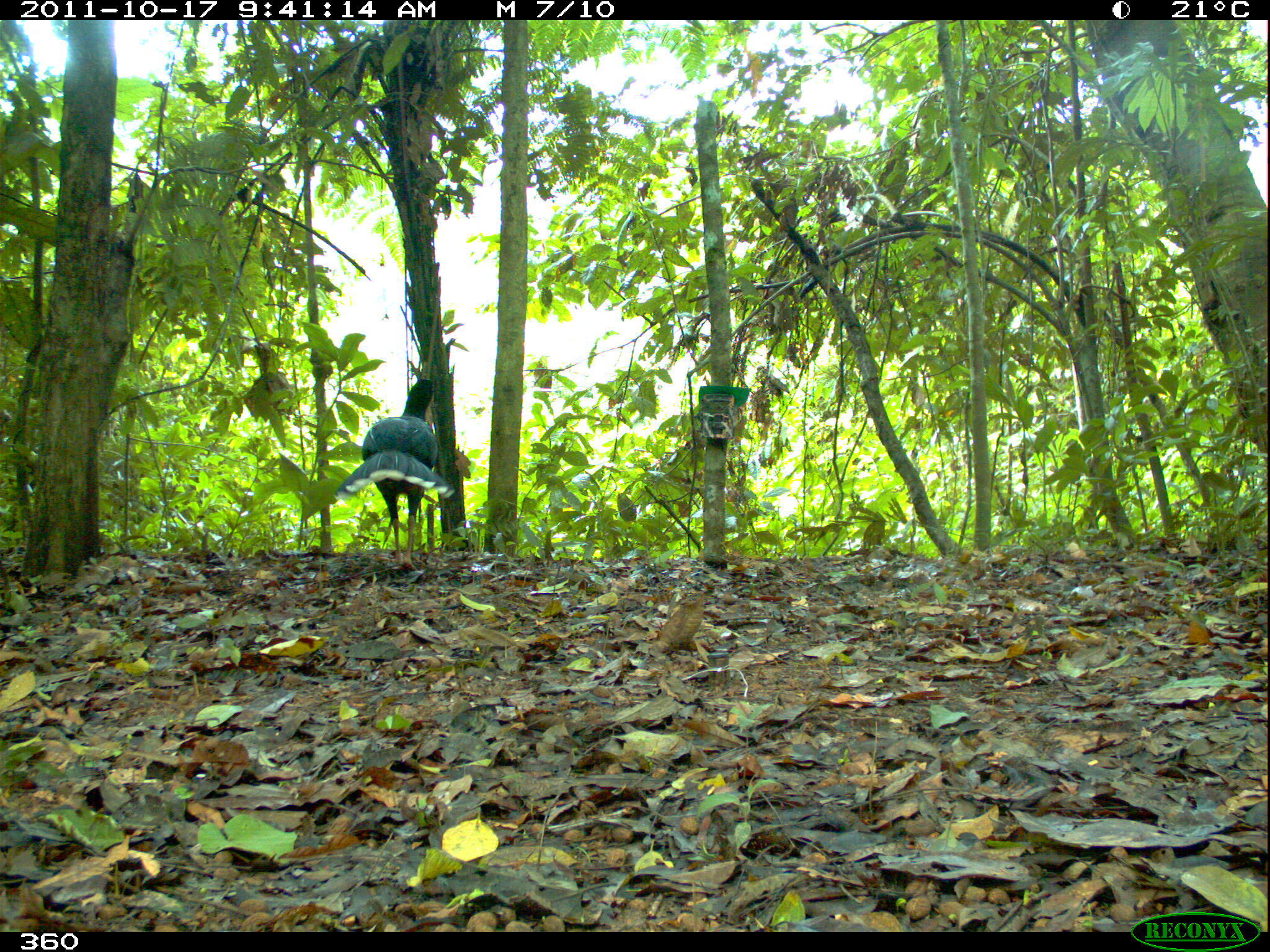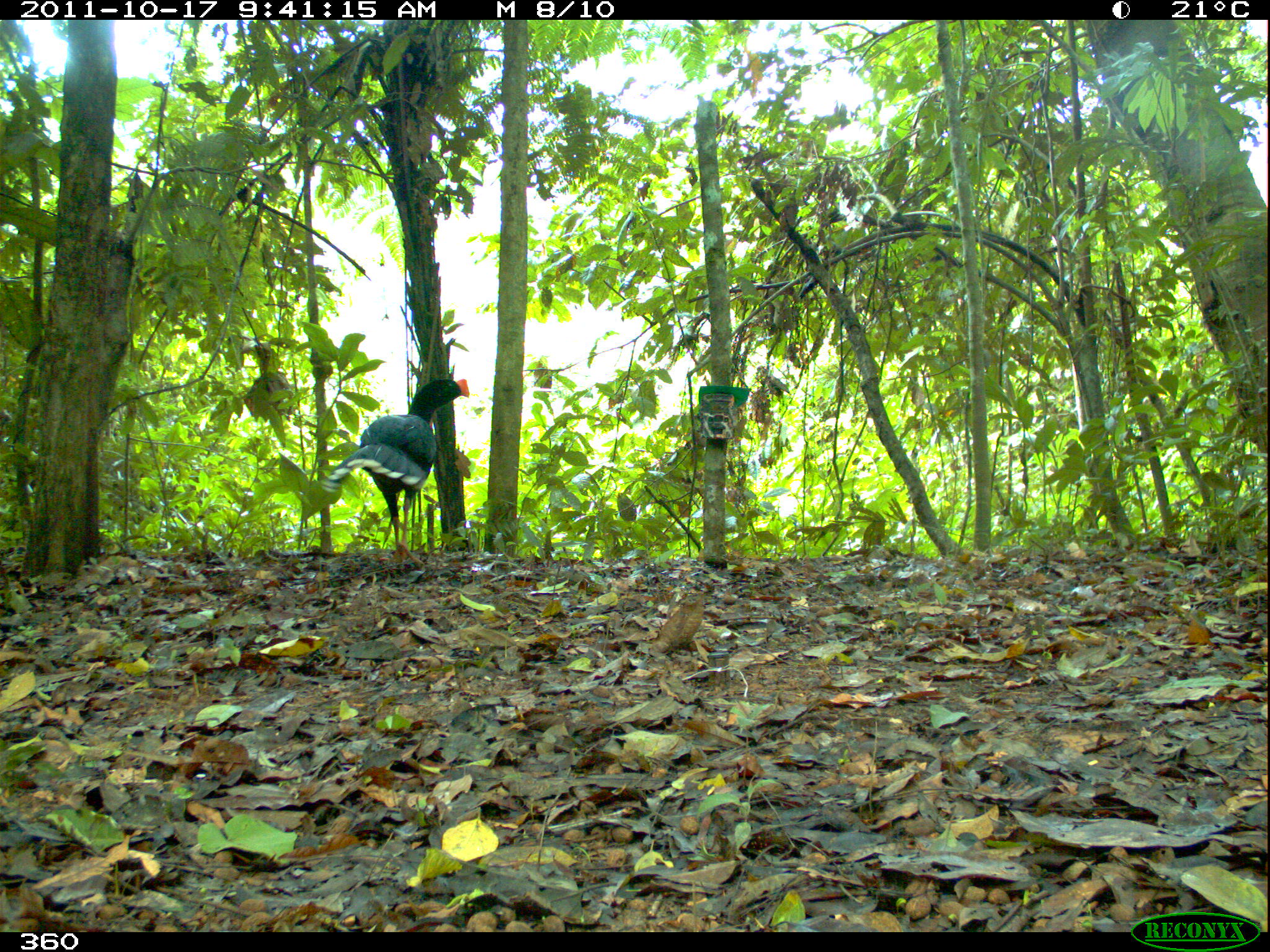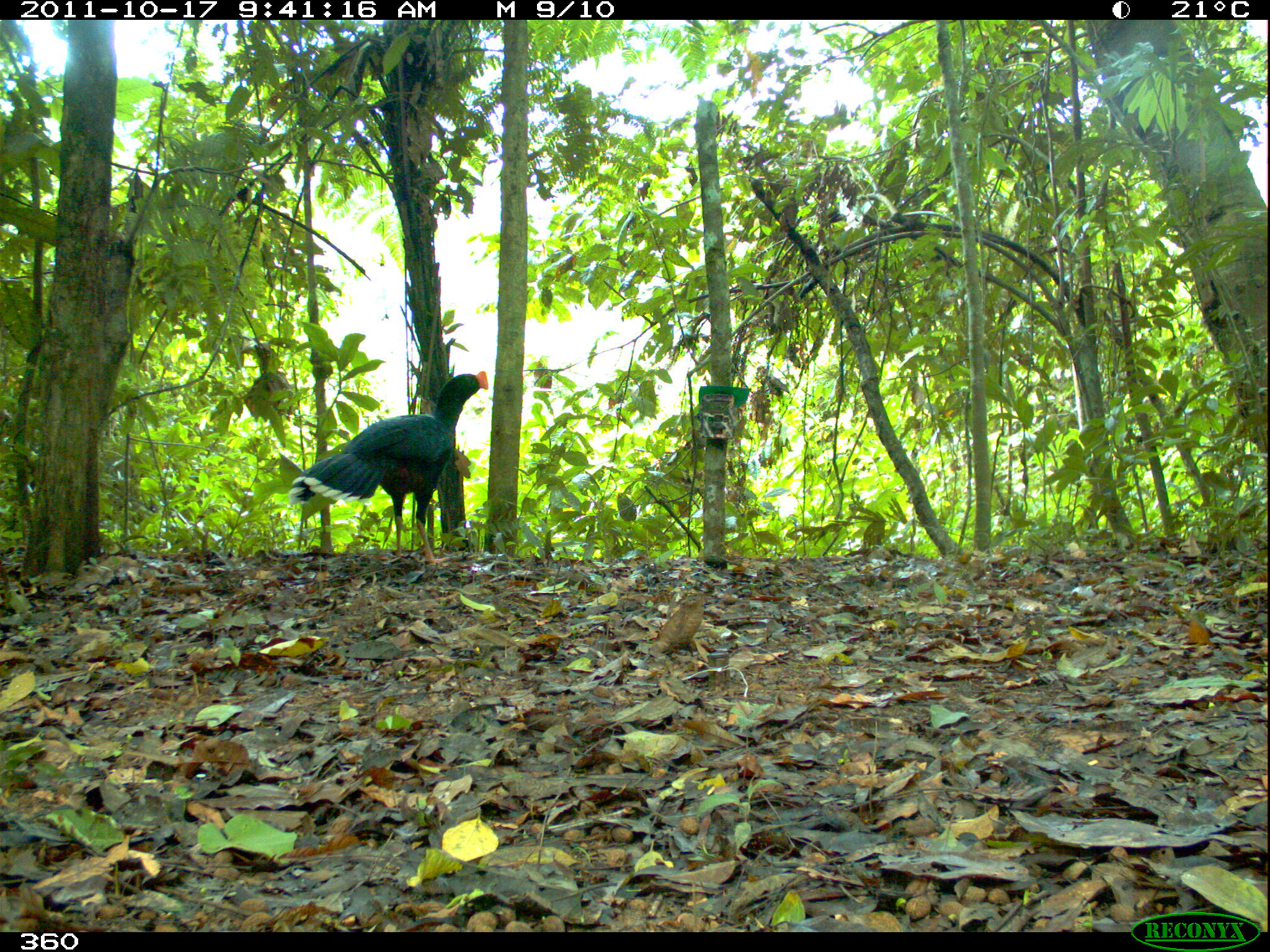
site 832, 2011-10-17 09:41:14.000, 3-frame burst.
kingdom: Animalia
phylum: Chordata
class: Aves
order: Galliformes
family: Cracidae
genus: Mitu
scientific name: Mitu tuberosum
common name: razor-billed curassow